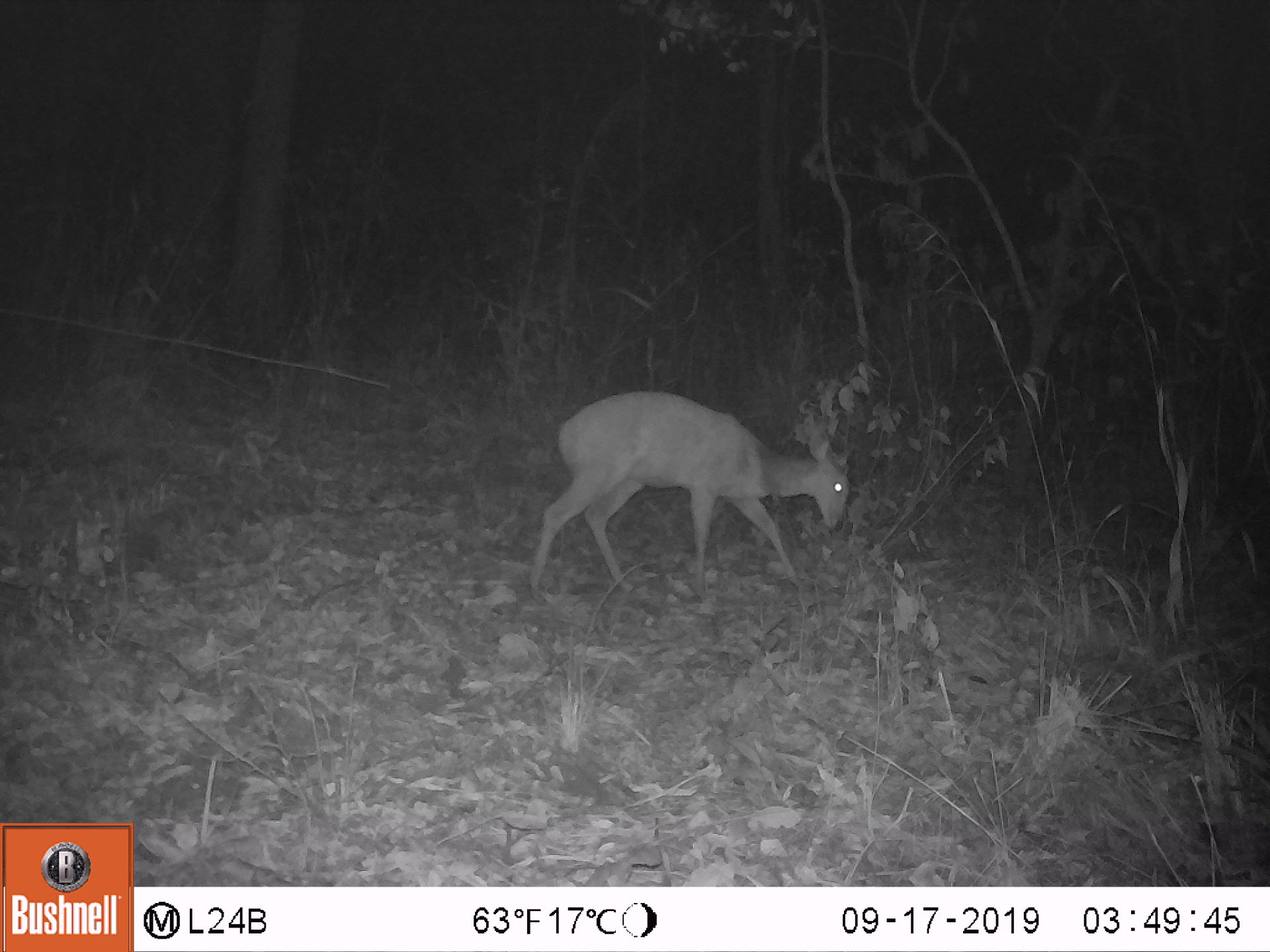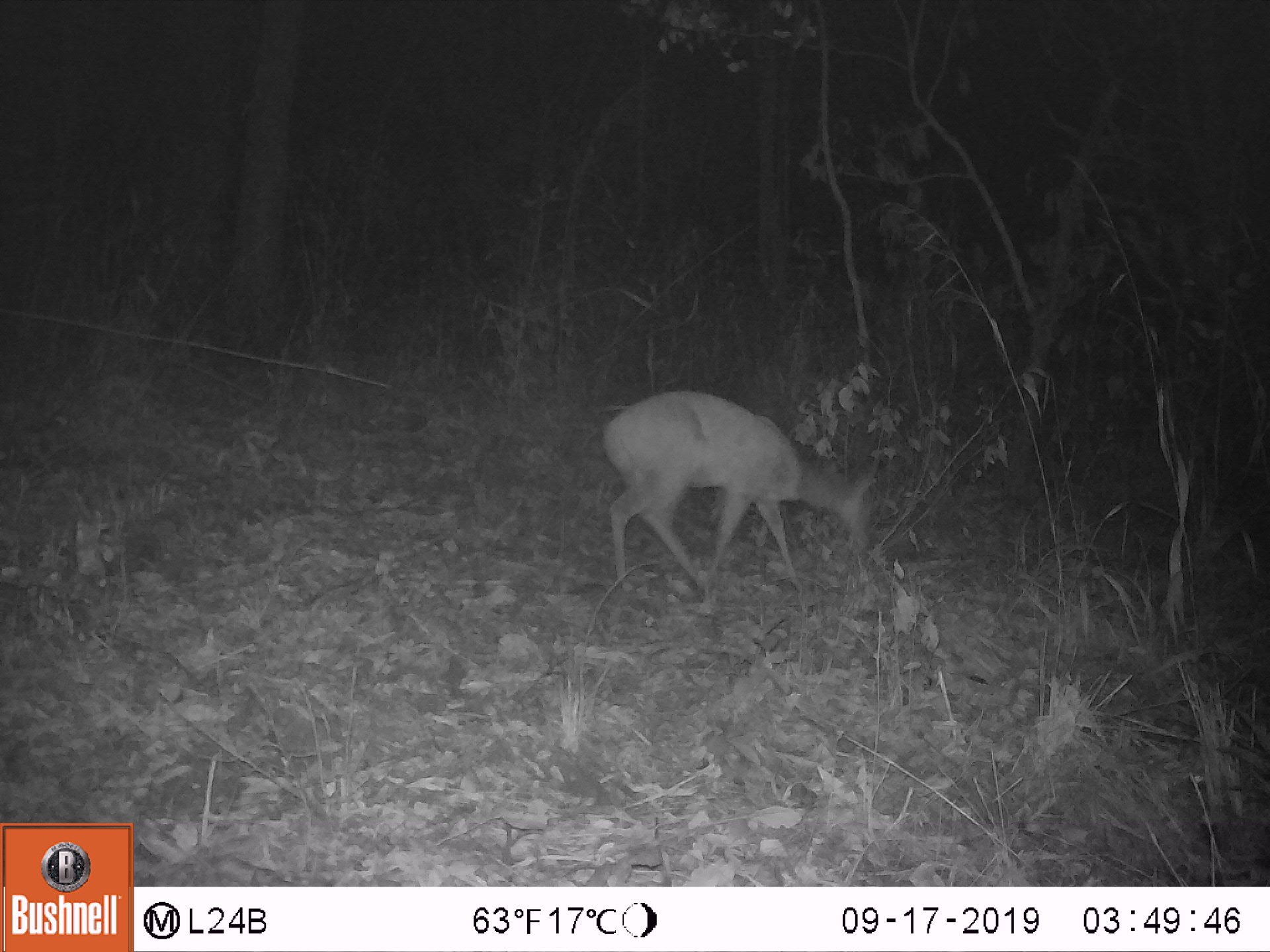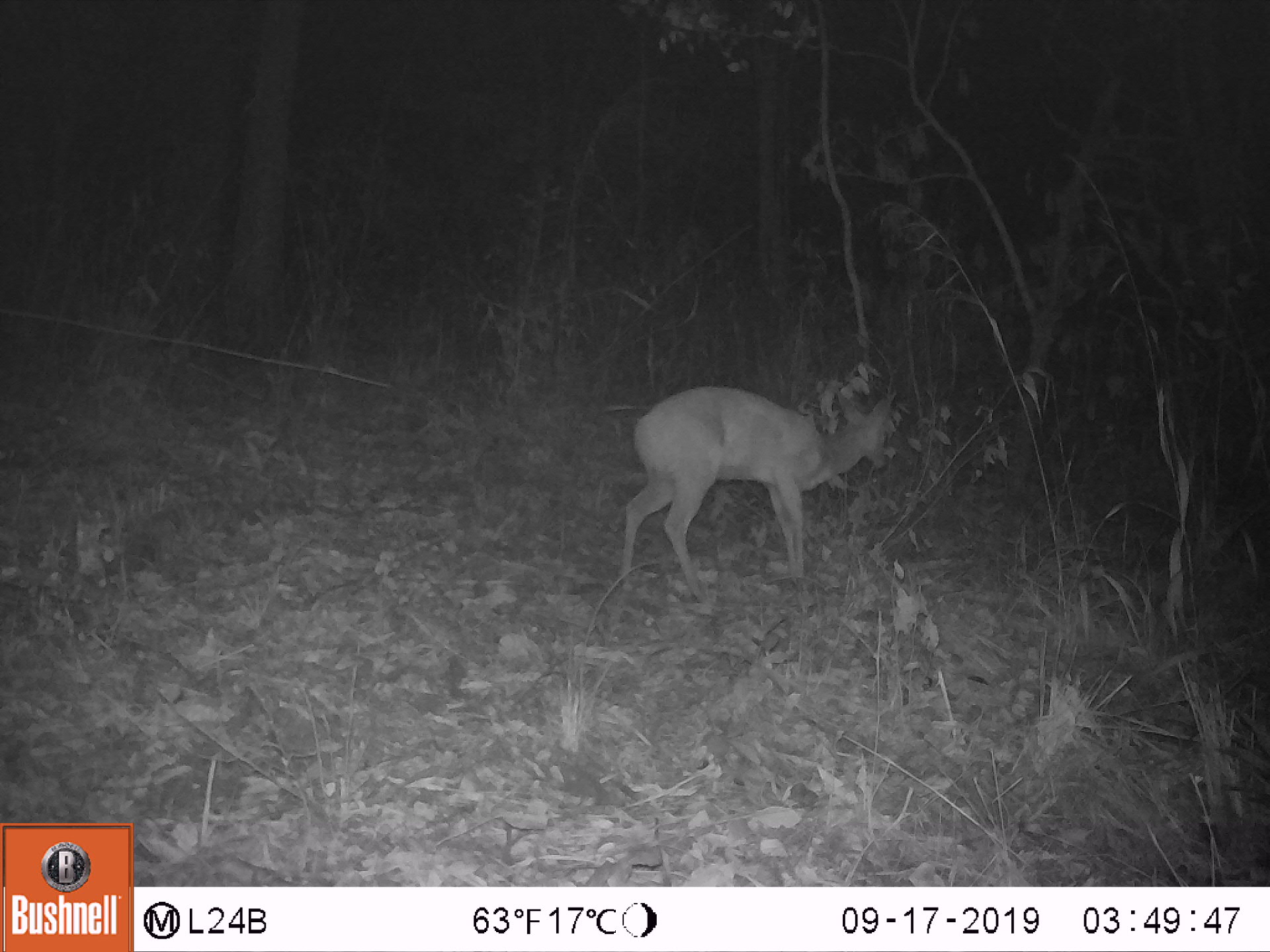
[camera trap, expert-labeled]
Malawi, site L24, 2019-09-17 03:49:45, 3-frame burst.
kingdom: Animalia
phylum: Chordata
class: Mammalia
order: Artiodactyla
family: Bovidae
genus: Tragelaphus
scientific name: Tragelaphus sylvaticus sylvaticus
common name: cape bushbuck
Cape bushbuck (Tragelaphus sylvaticus sylvaticus), count 1.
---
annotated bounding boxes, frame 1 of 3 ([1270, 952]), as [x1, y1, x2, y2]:
cape bushbuck: [523, 393, 853, 594]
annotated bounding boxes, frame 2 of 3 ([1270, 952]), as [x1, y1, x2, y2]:
cape bushbuck: [599, 388, 883, 590]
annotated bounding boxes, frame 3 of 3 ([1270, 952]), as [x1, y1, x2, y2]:
cape bushbuck: [619, 385, 905, 581]